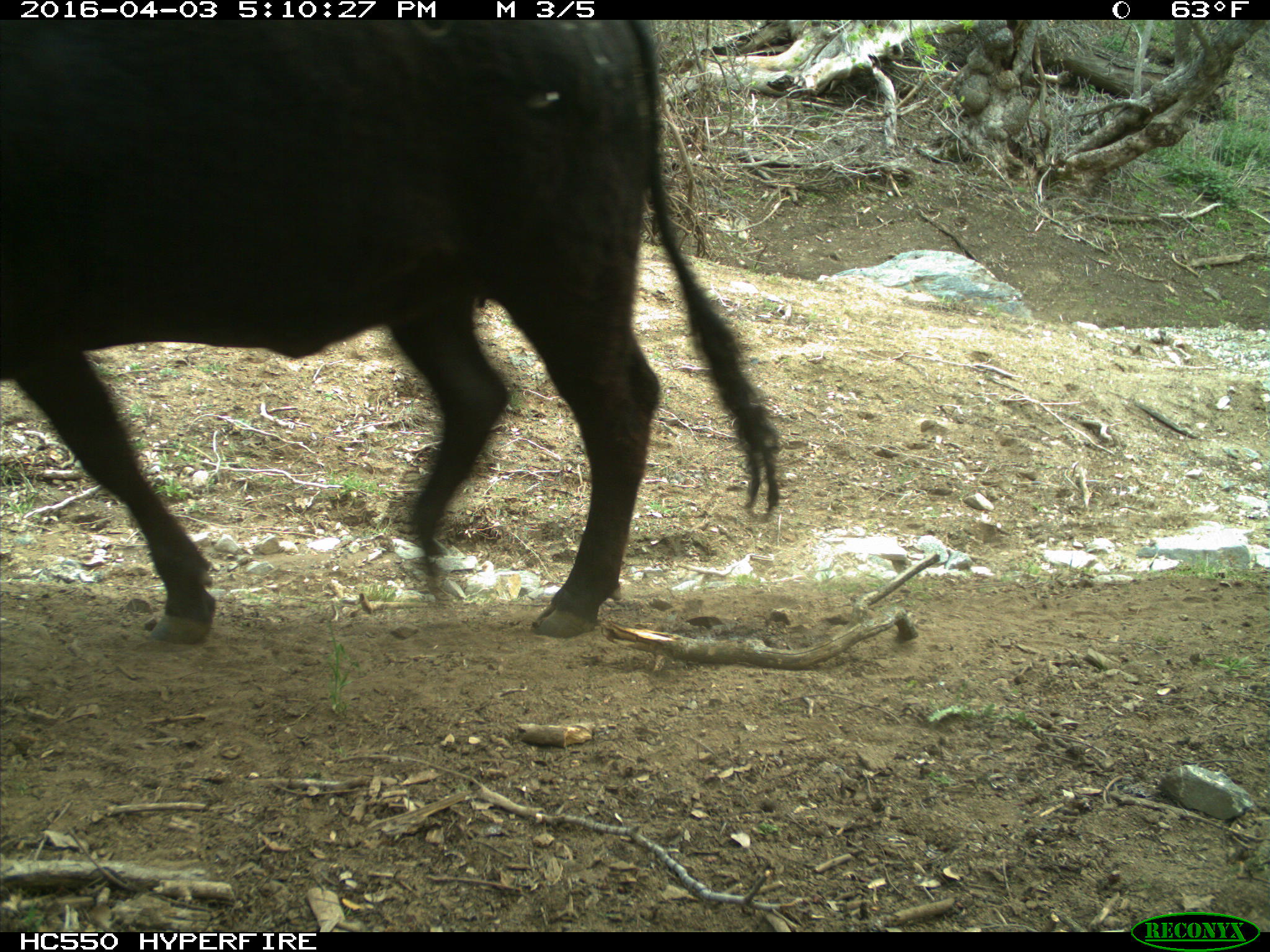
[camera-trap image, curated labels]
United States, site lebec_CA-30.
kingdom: Animalia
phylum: Chordata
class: Mammalia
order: Artiodactyla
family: Bovidae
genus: Bos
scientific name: Bos taurus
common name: domestic cow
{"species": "Bos taurus (domestic cow)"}